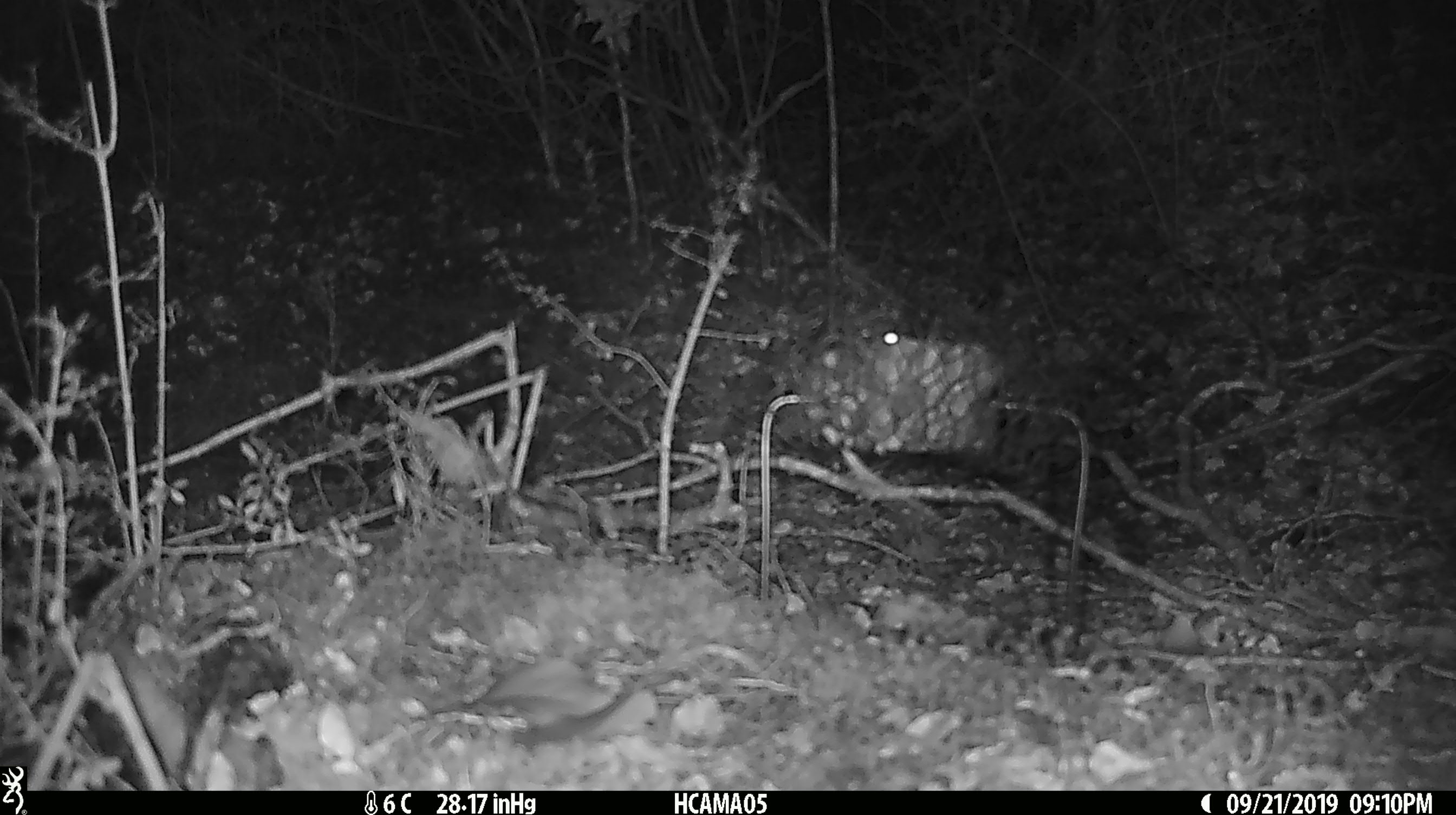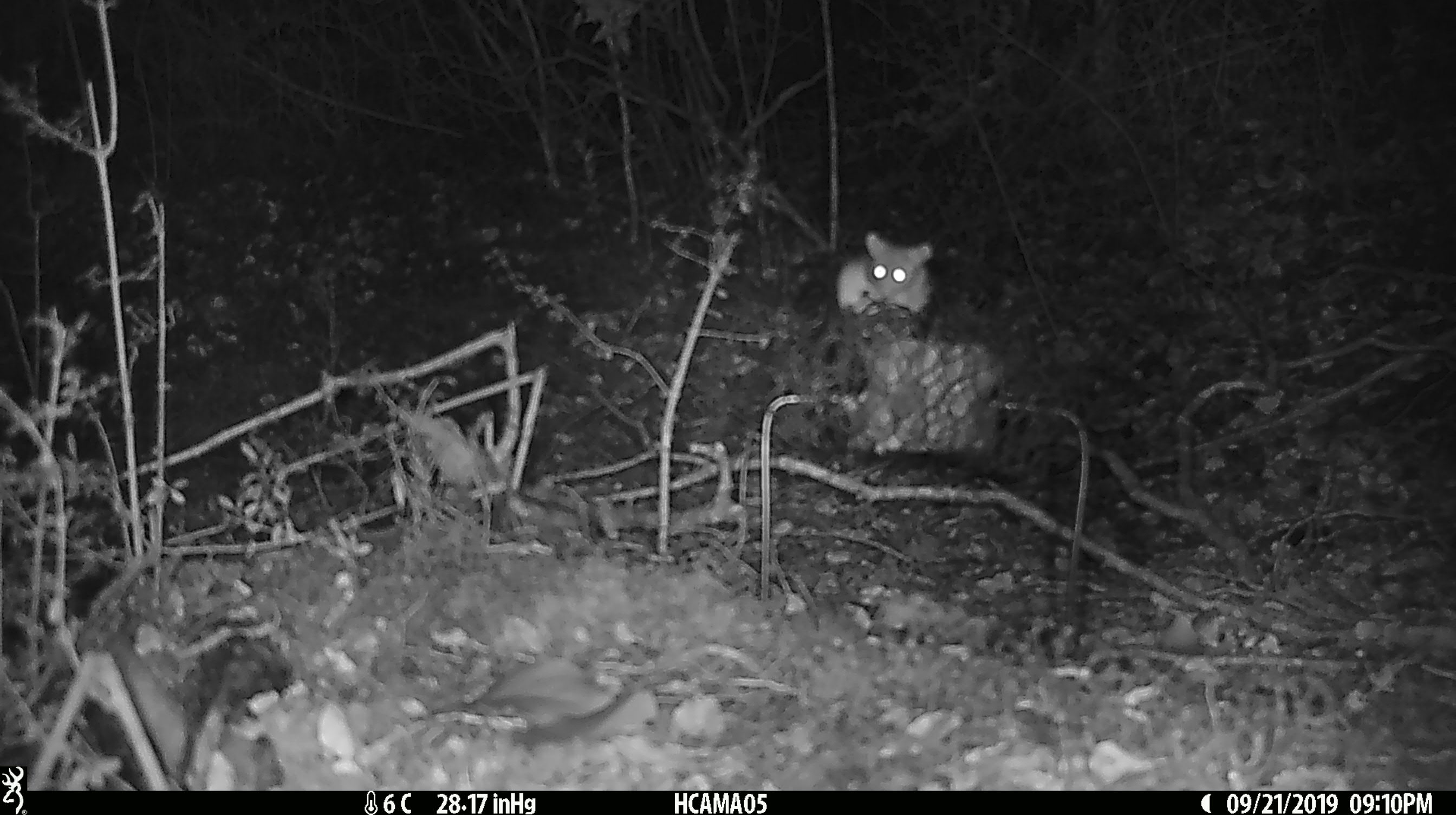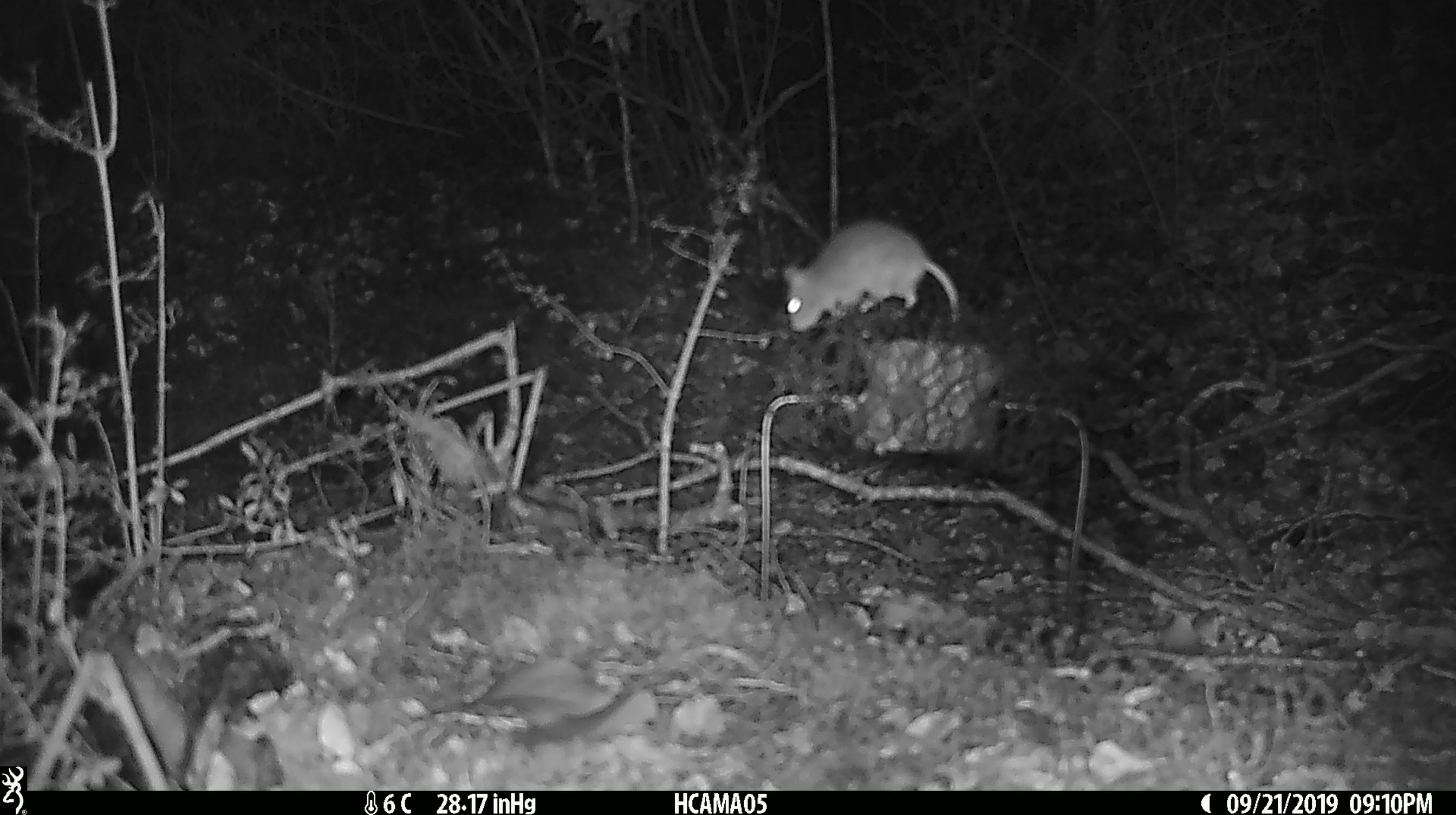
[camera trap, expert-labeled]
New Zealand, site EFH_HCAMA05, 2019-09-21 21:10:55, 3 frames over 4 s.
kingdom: Animalia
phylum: Chordata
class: Mammalia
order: Rodentia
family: Muridae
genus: Mus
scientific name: Mus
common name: mouse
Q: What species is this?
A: Mouse (Mus).